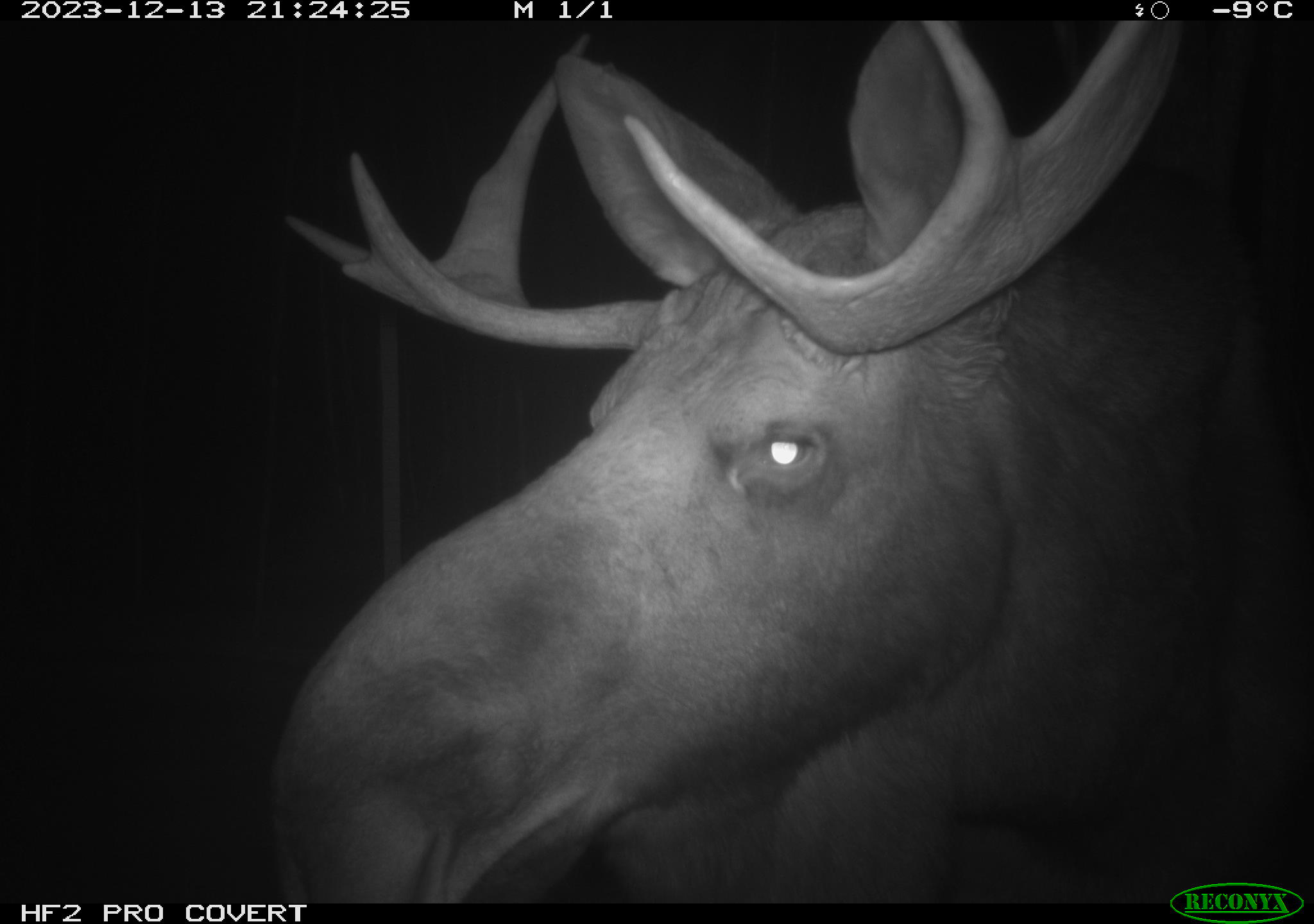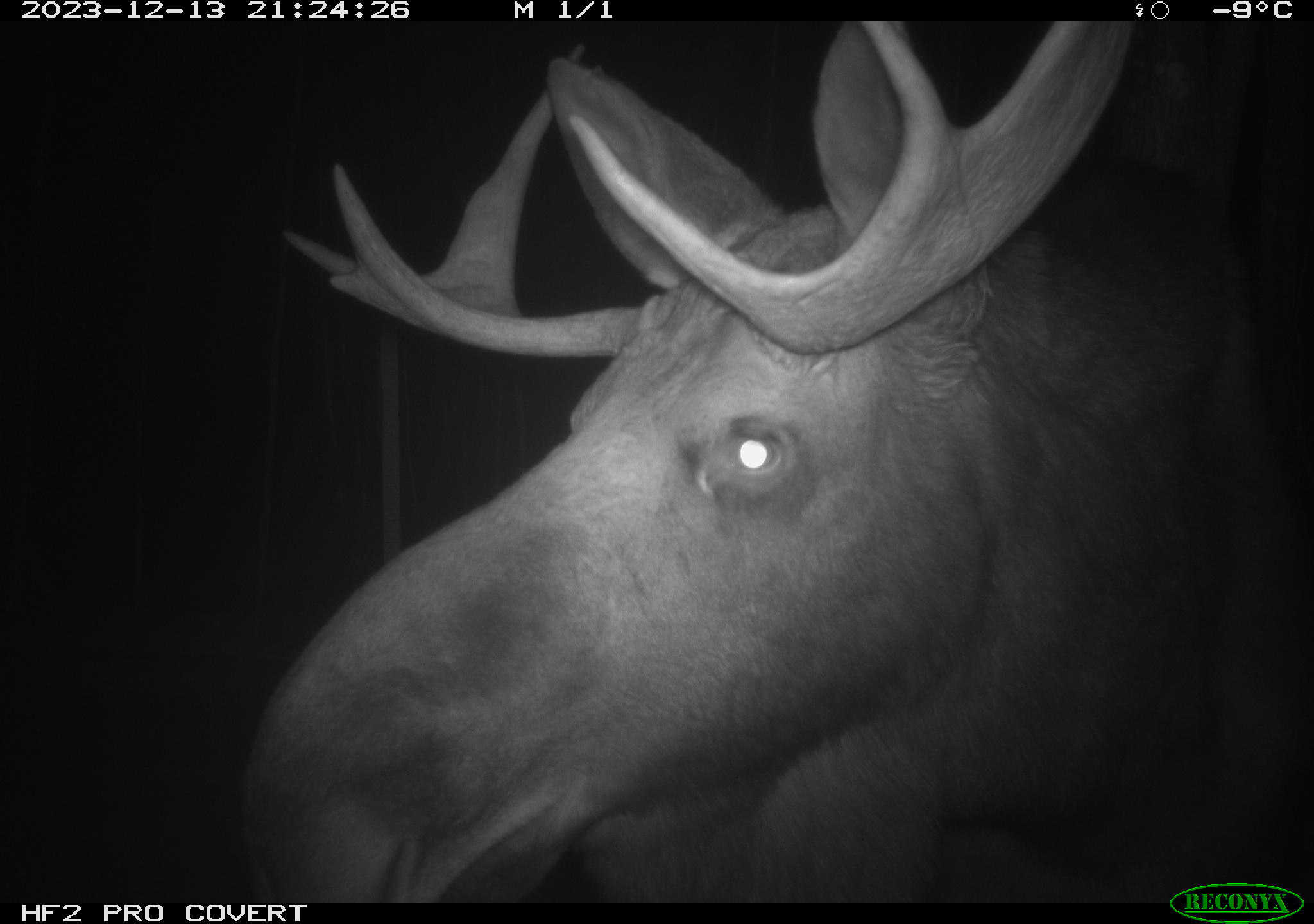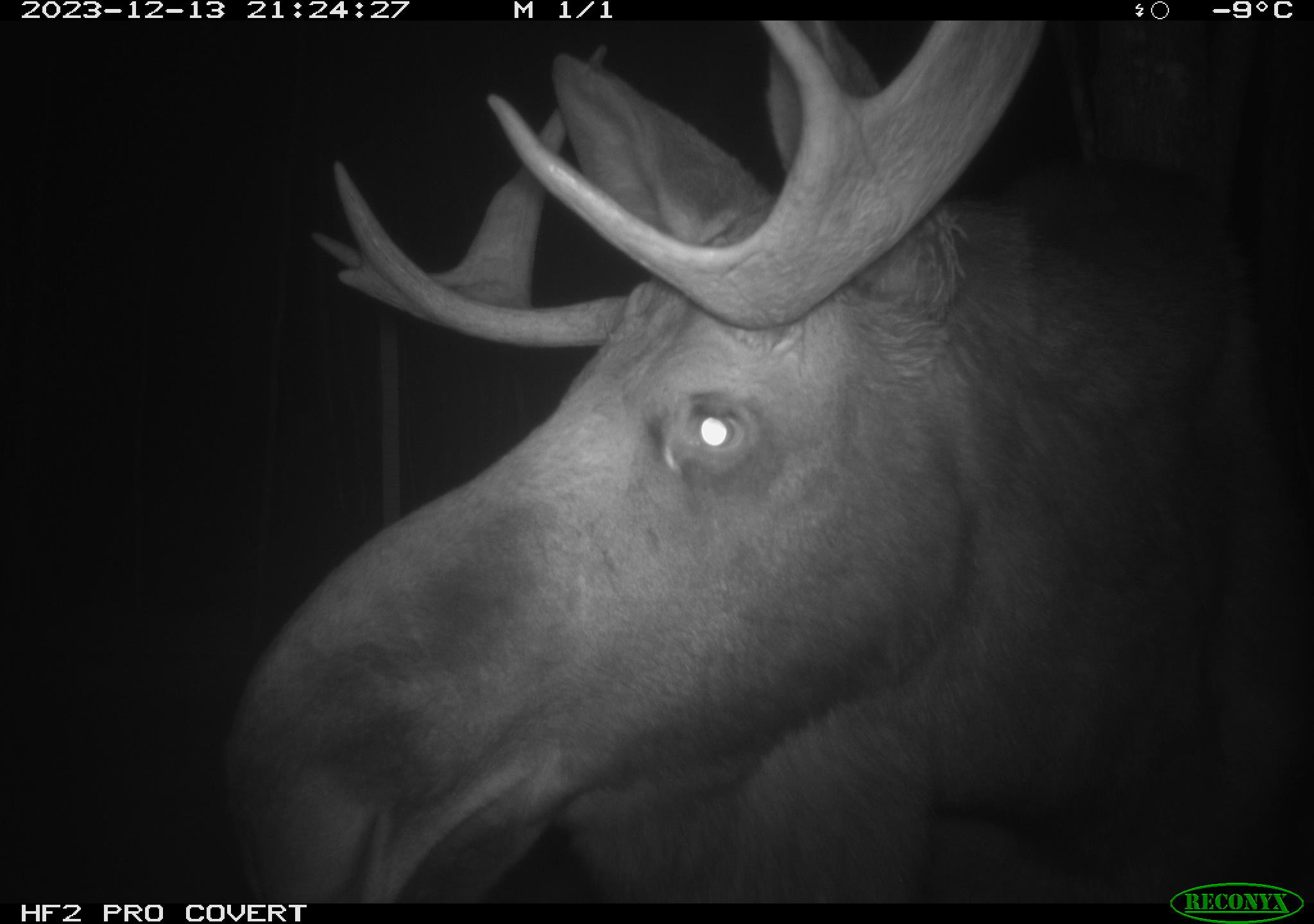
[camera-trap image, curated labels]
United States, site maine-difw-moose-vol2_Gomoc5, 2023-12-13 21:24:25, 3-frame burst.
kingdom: Animalia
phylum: Chordata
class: Mammalia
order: Artiodactyla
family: Cervidae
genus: Alces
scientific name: Alces alces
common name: moose